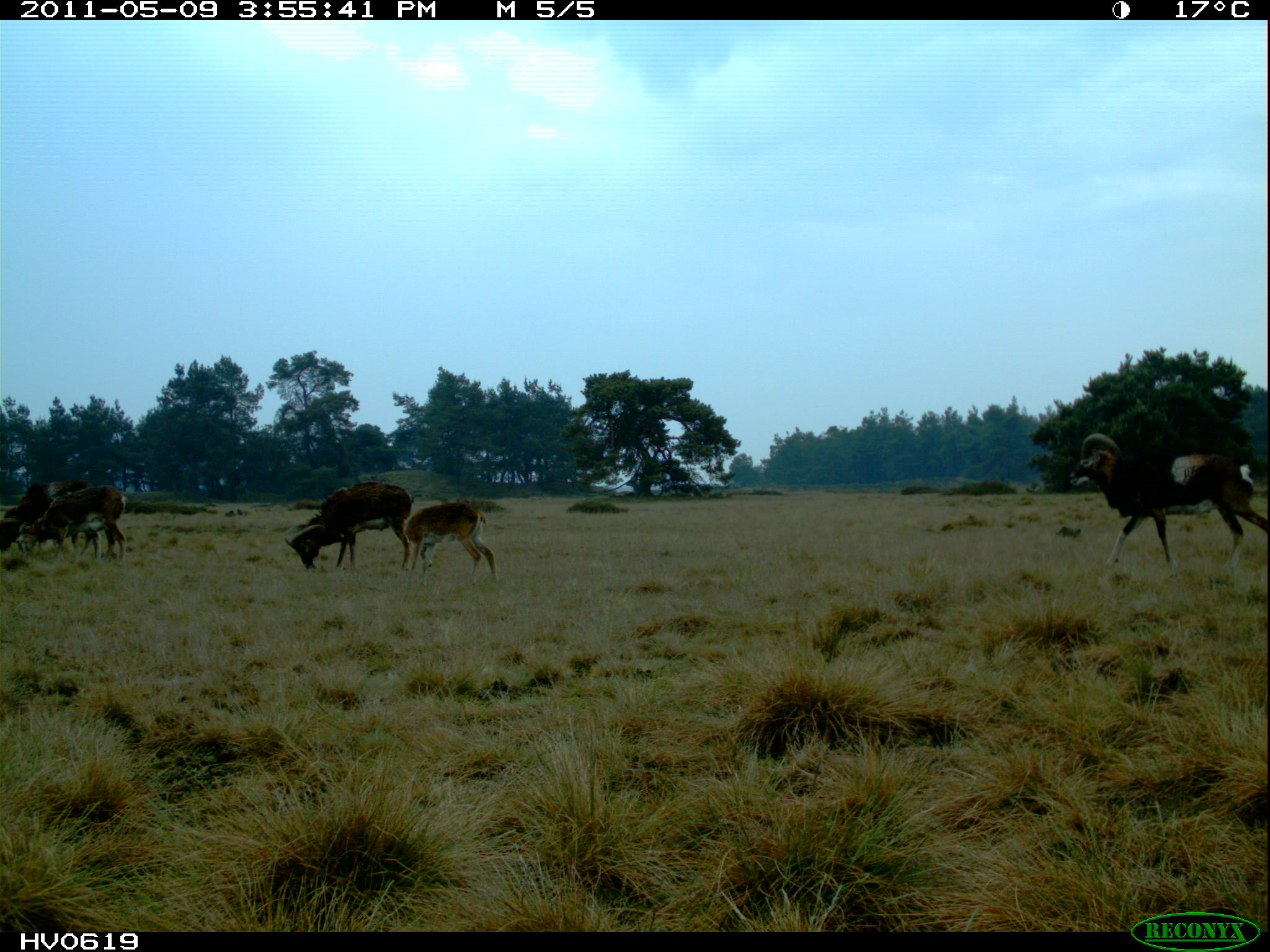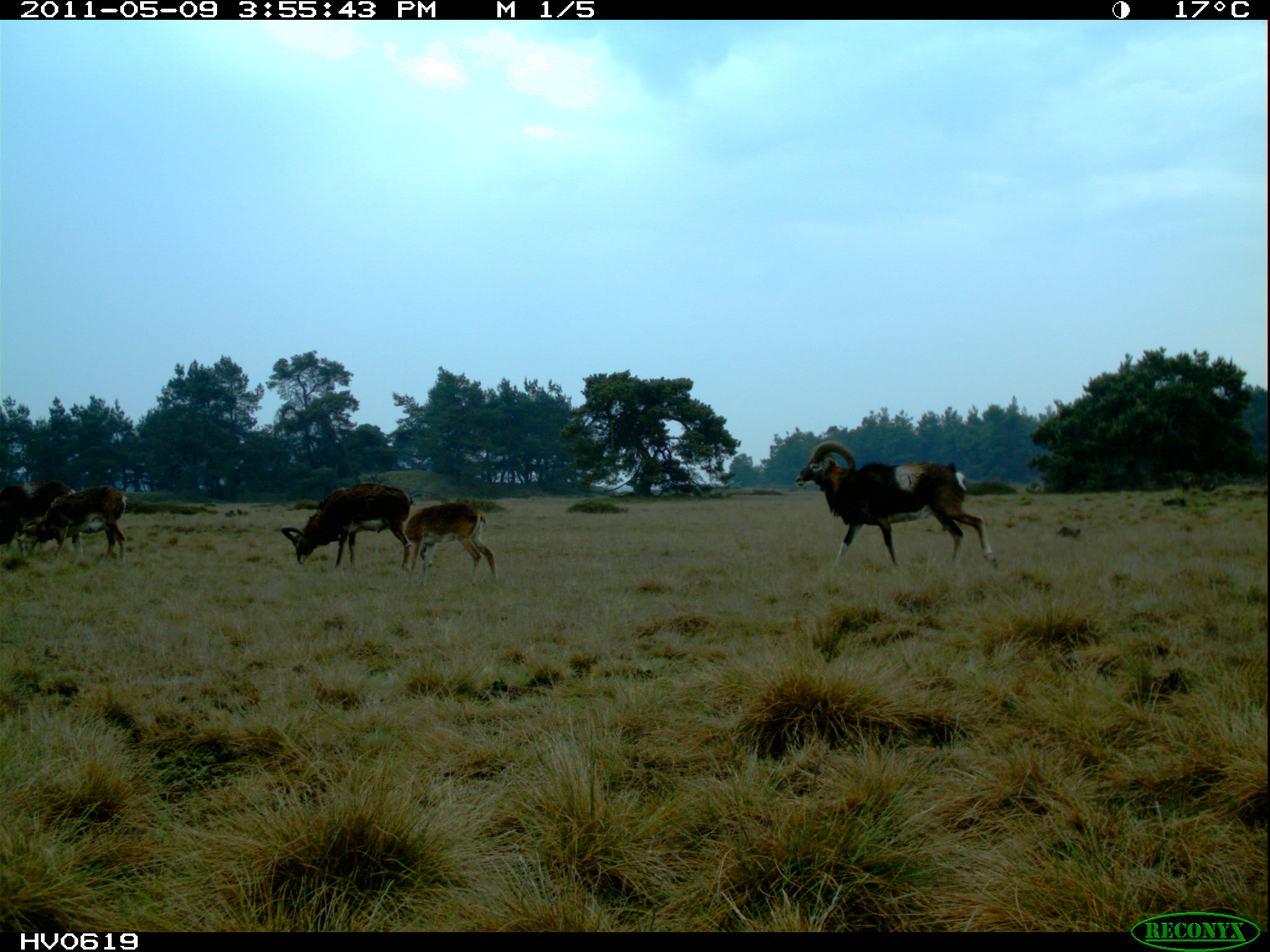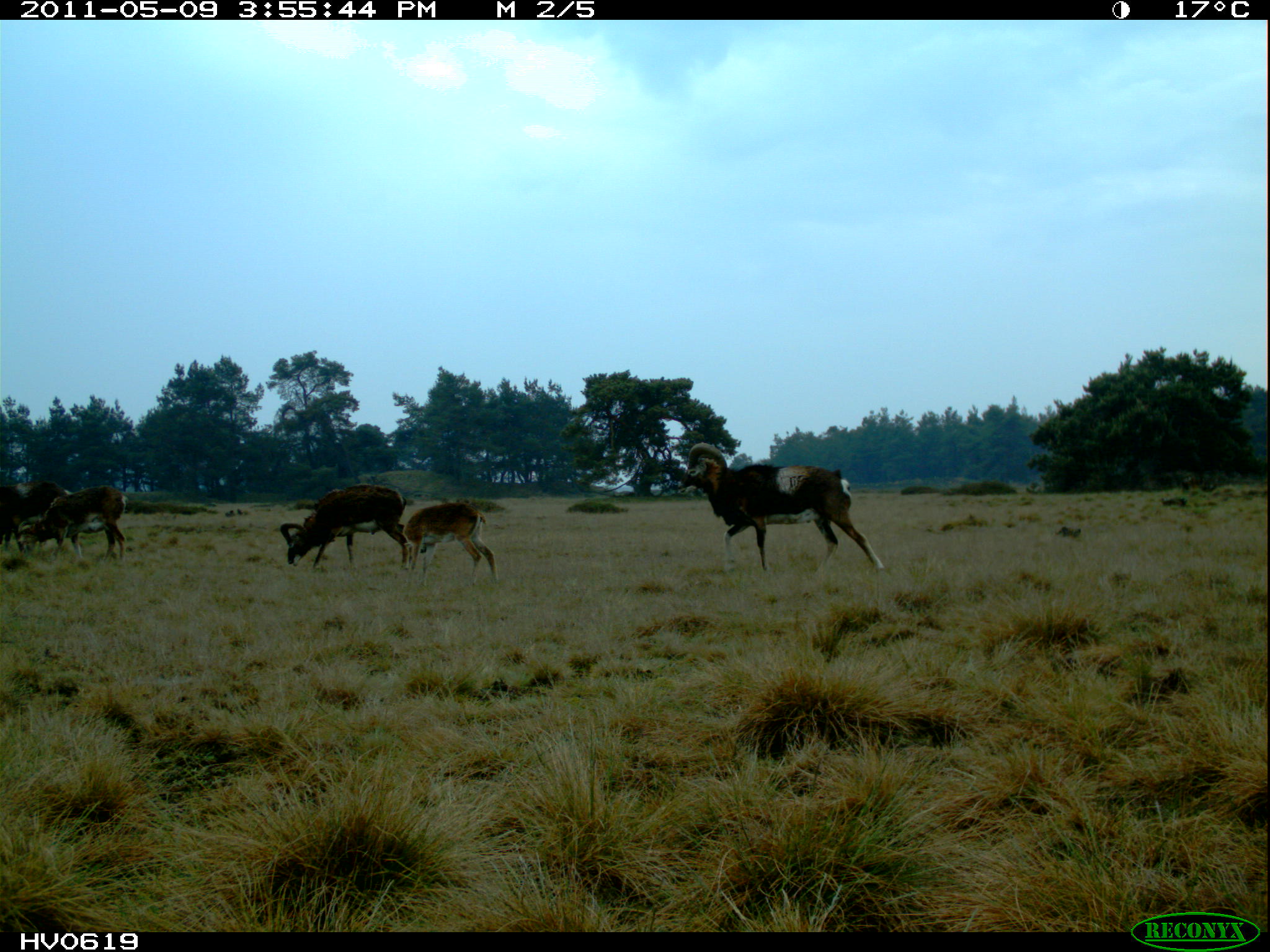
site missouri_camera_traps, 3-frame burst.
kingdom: Animalia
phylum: Chordata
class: Mammalia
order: Artiodactyla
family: Bovidae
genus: Ovis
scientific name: Ovis ammon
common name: mouflon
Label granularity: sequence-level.